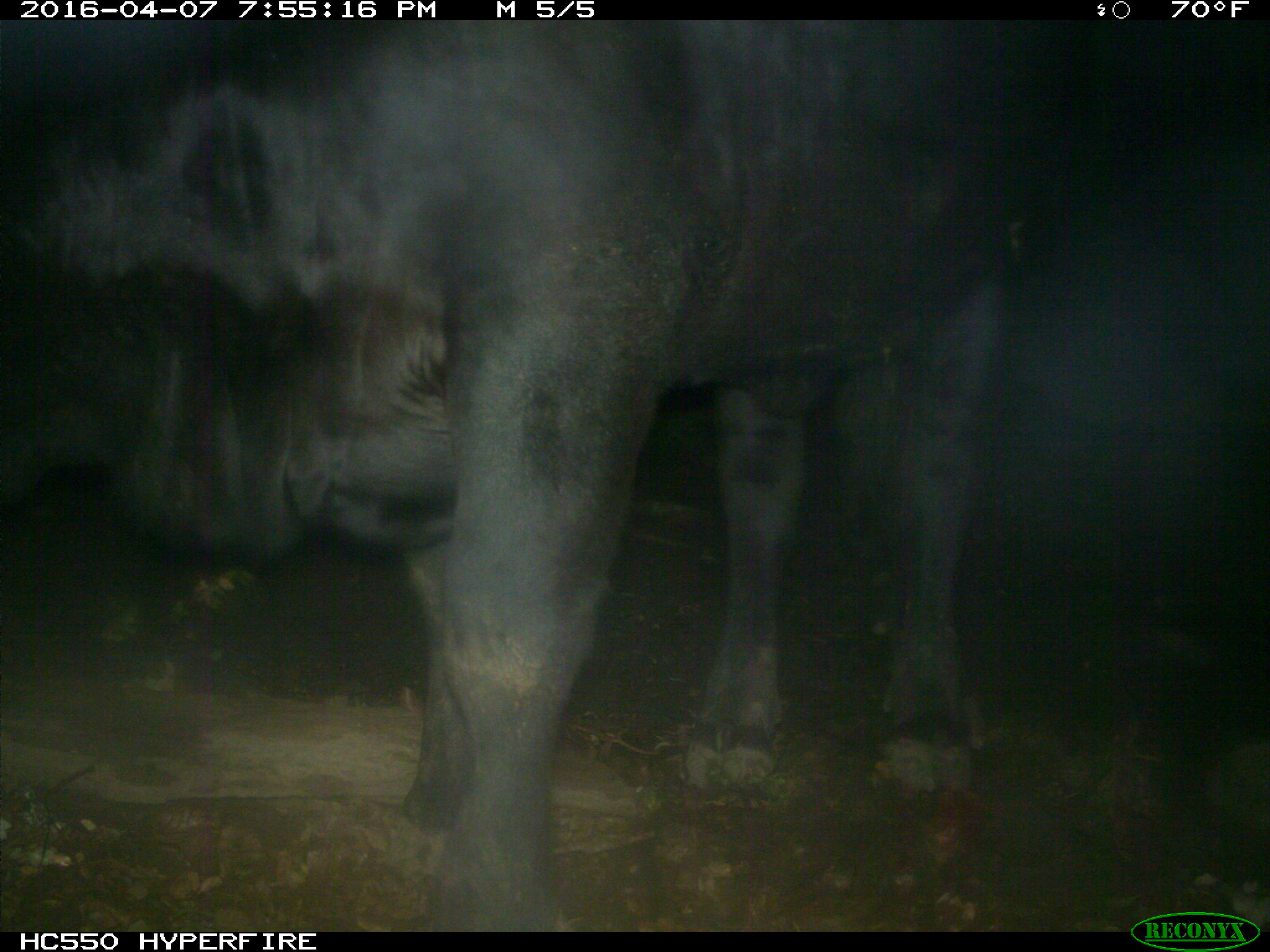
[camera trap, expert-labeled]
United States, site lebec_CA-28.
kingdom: Animalia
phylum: Chordata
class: Mammalia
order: Artiodactyla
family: Bovidae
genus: Bos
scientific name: Bos taurus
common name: domestic cow